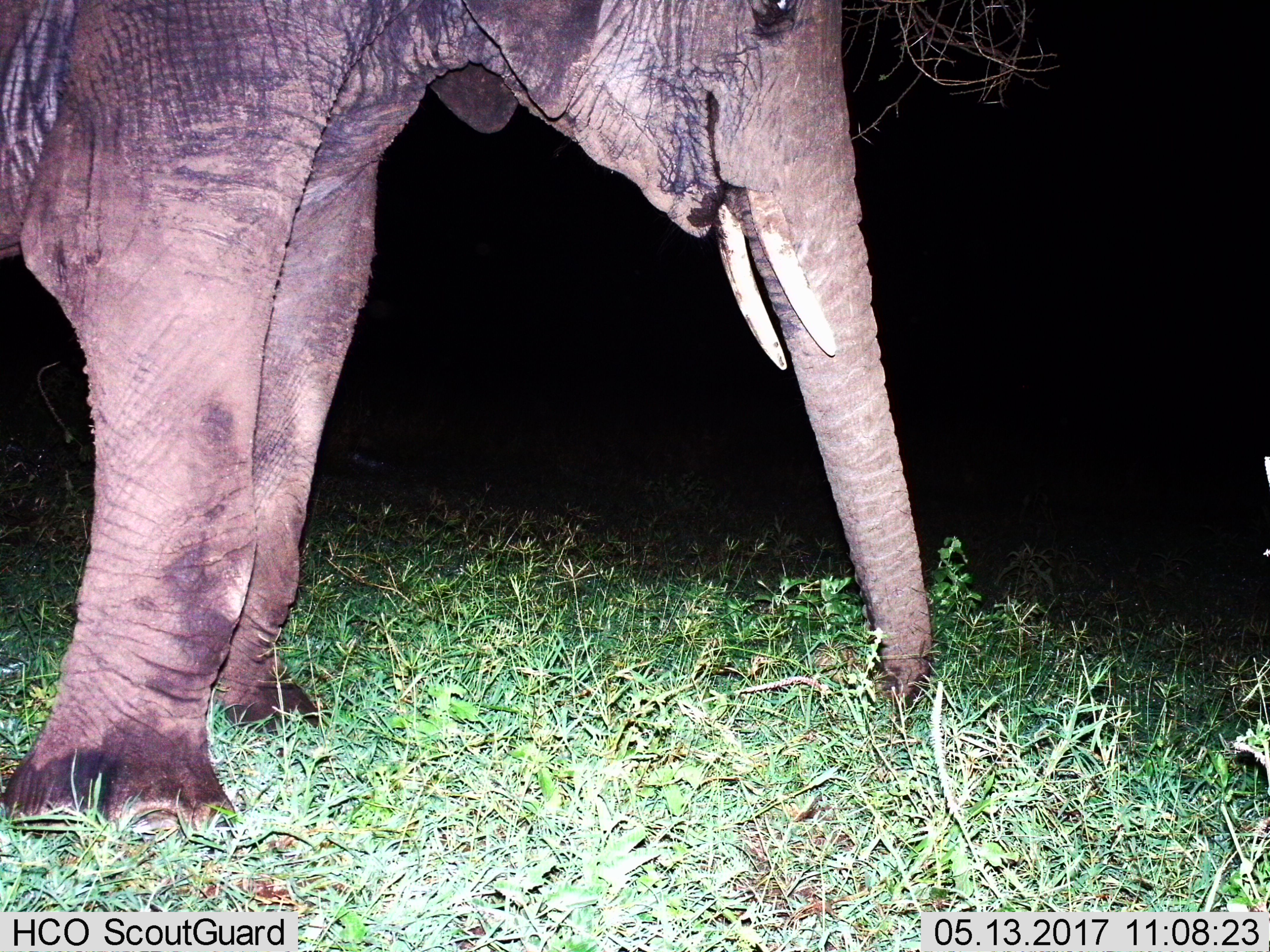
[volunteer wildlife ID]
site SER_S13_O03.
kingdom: Animalia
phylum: Chordata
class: Mammalia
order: Proboscidea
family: Elephantidae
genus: Loxodonta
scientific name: Loxodonta africana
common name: african bush elephant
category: elephant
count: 1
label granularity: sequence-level